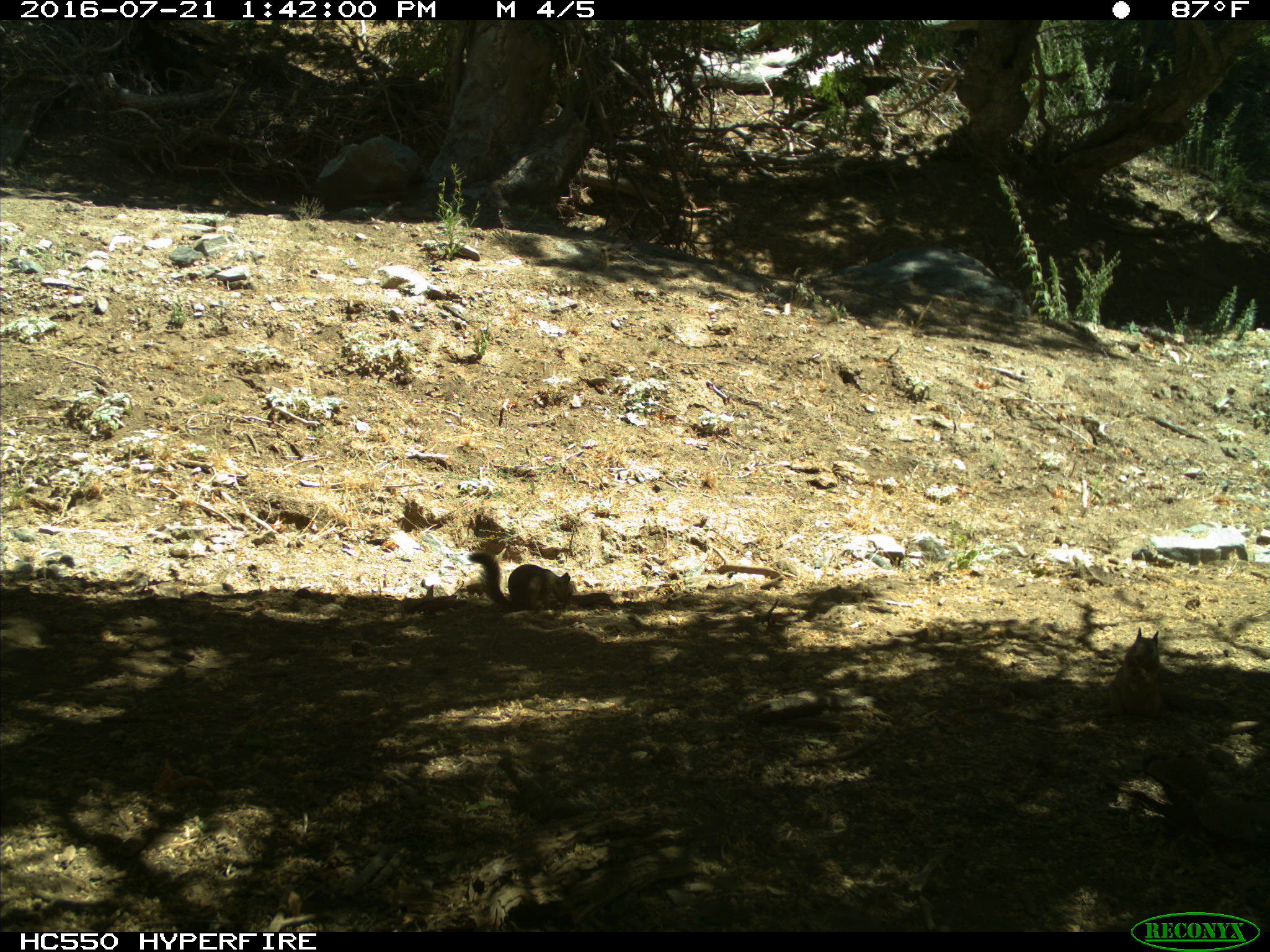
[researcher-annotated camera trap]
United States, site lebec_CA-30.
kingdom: Animalia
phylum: Chordata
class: Mammalia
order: Rodentia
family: Sciuridae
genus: Otospermophilus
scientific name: Otospermophilus beecheyi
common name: california ground squirrel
Otospermophilus beecheyi (california ground squirrel).